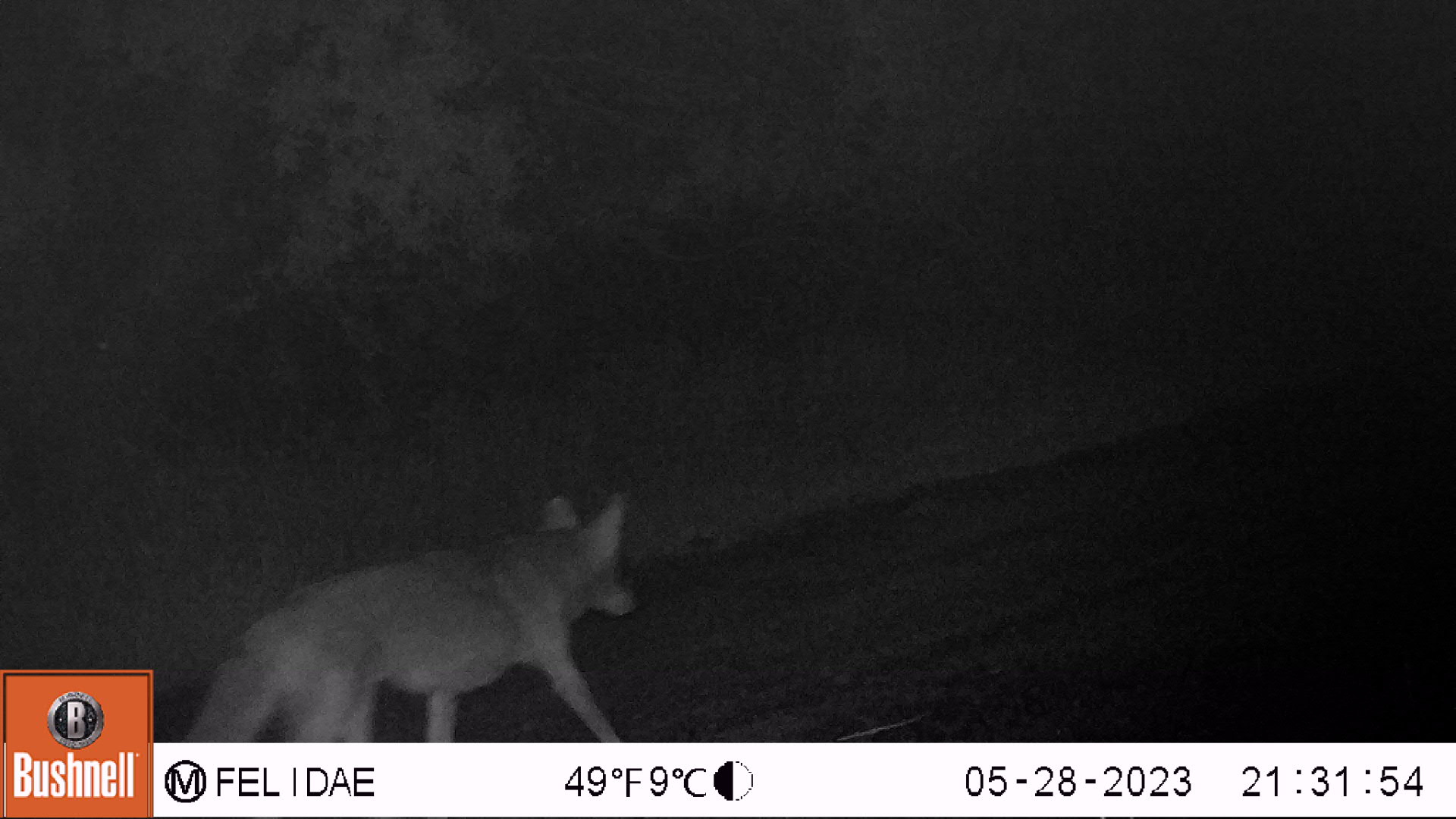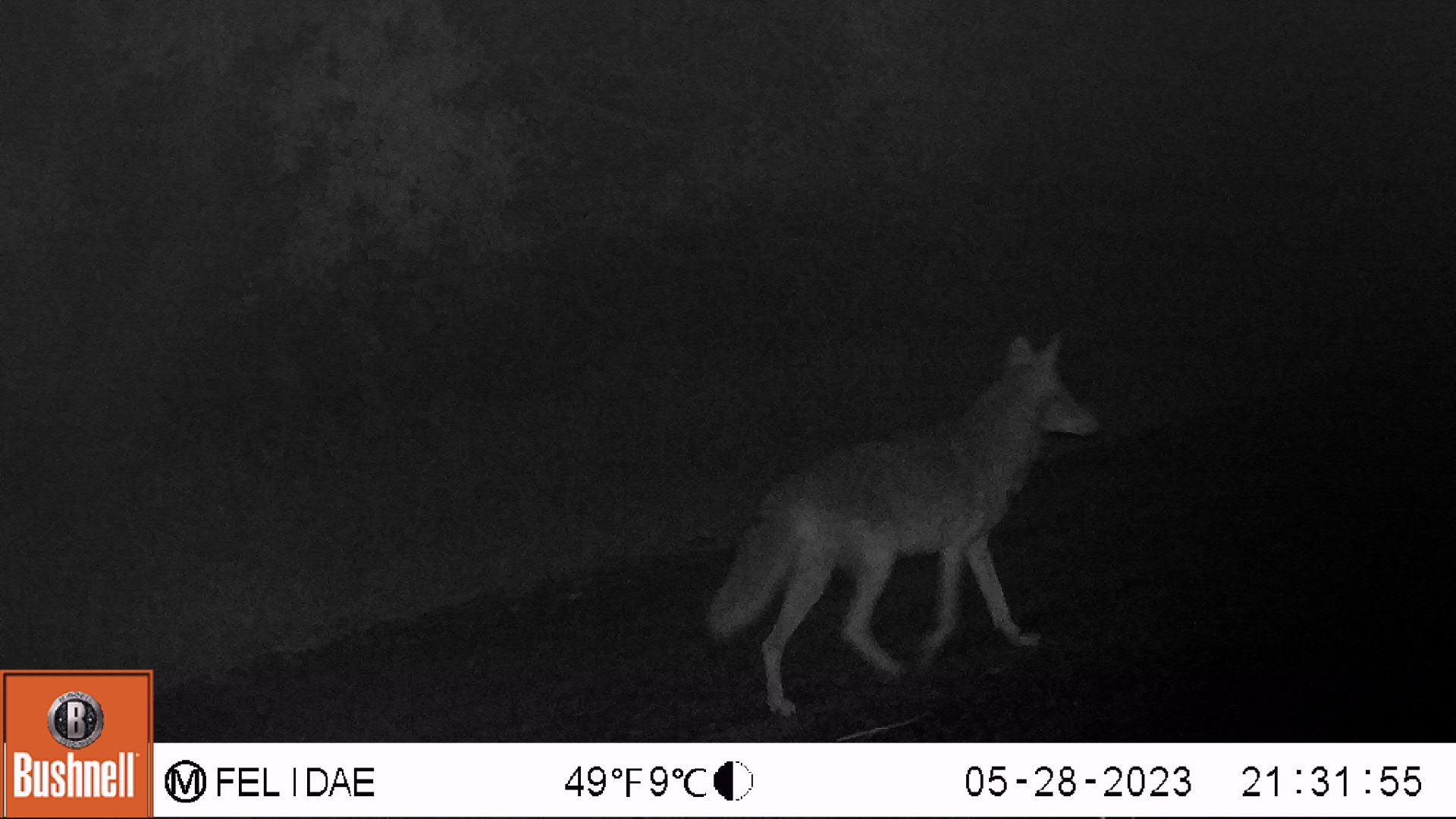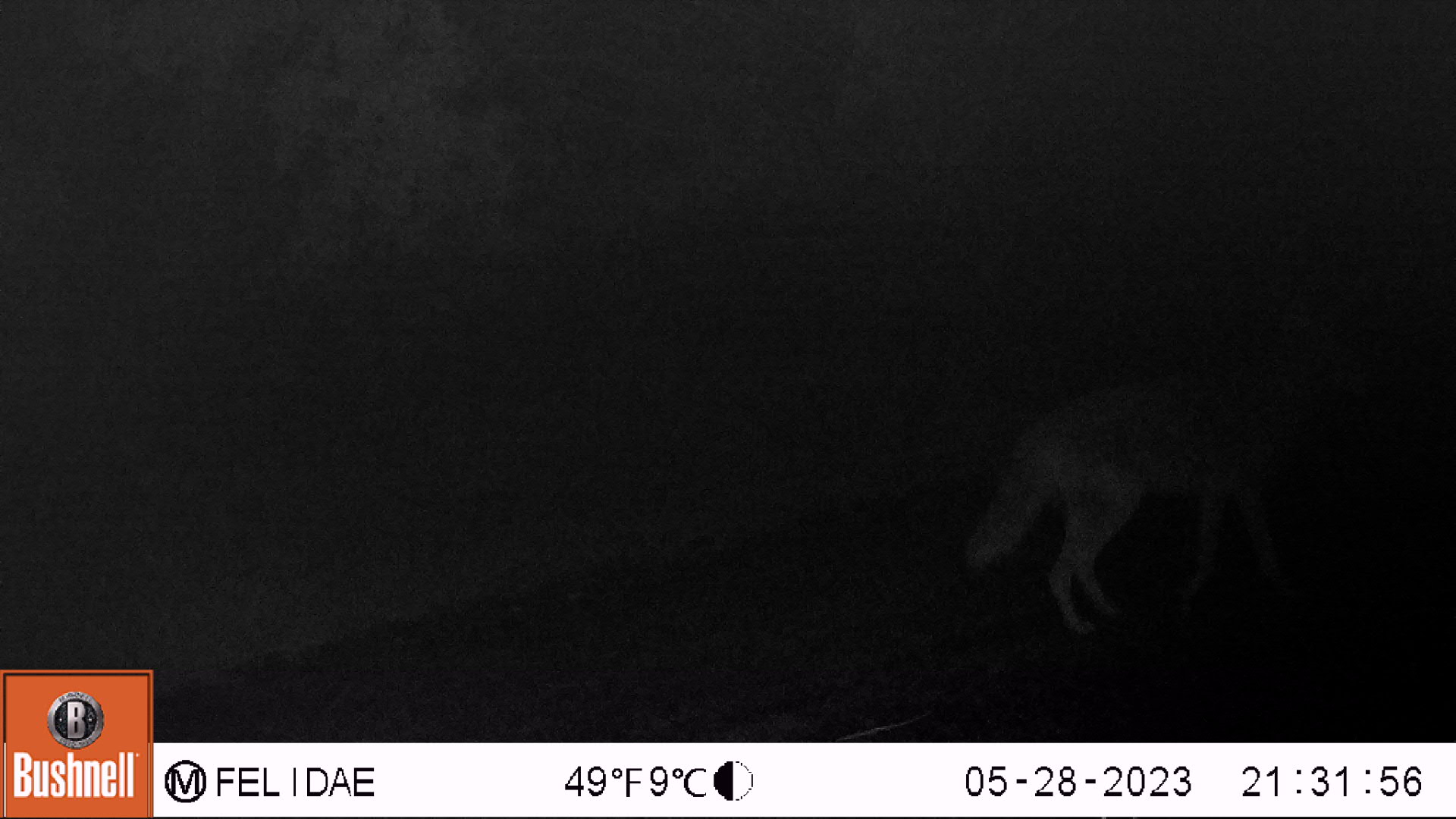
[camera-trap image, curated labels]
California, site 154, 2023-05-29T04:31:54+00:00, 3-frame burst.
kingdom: Animalia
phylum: Chordata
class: Mammalia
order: Carnivora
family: Canidae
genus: Canis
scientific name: Canis latrans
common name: coyote